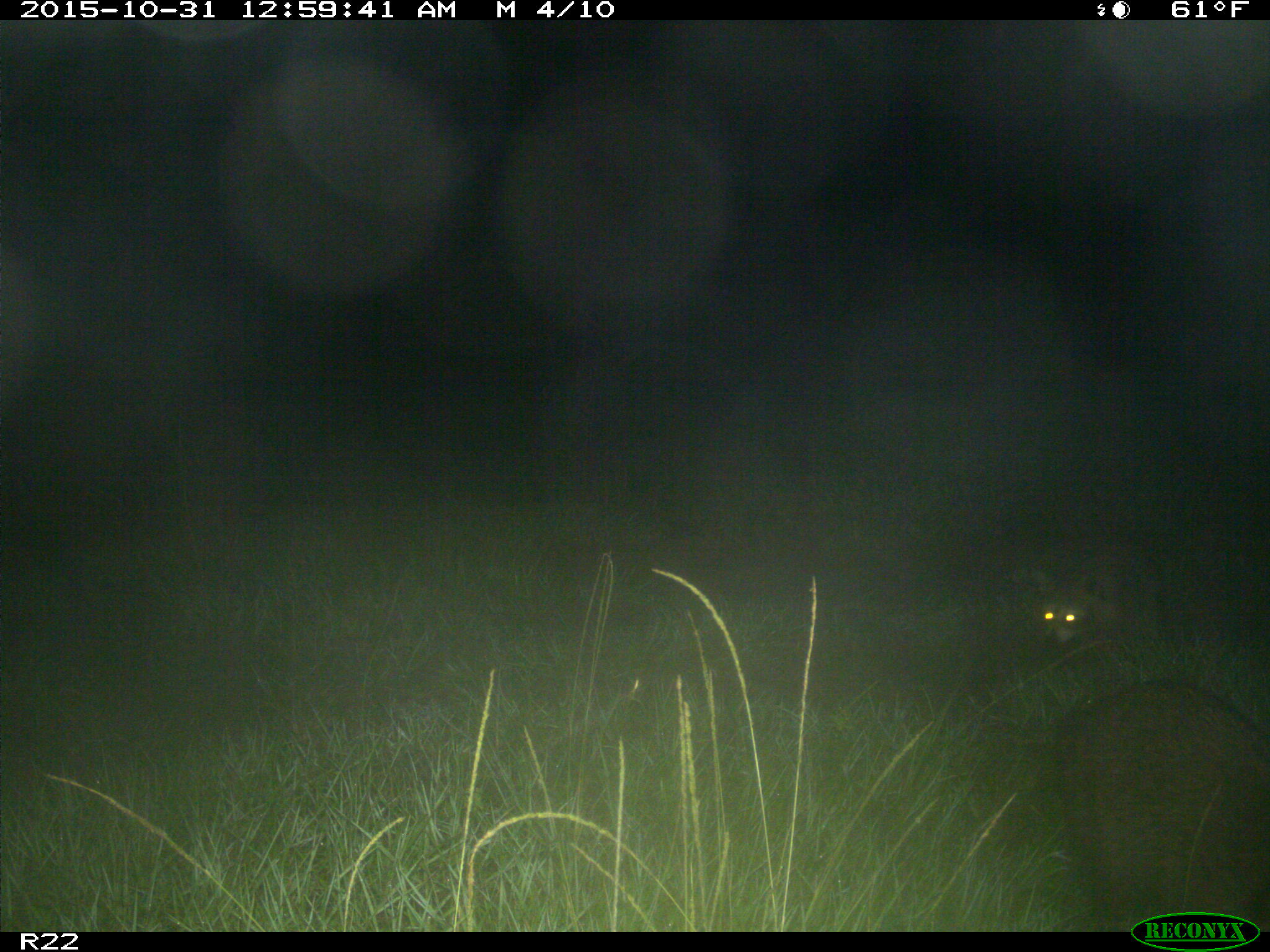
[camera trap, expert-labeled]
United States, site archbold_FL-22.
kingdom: Animalia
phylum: Chordata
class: Mammalia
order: Carnivora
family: Procyonidae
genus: Procyon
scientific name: Procyon lotor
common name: common raccoon